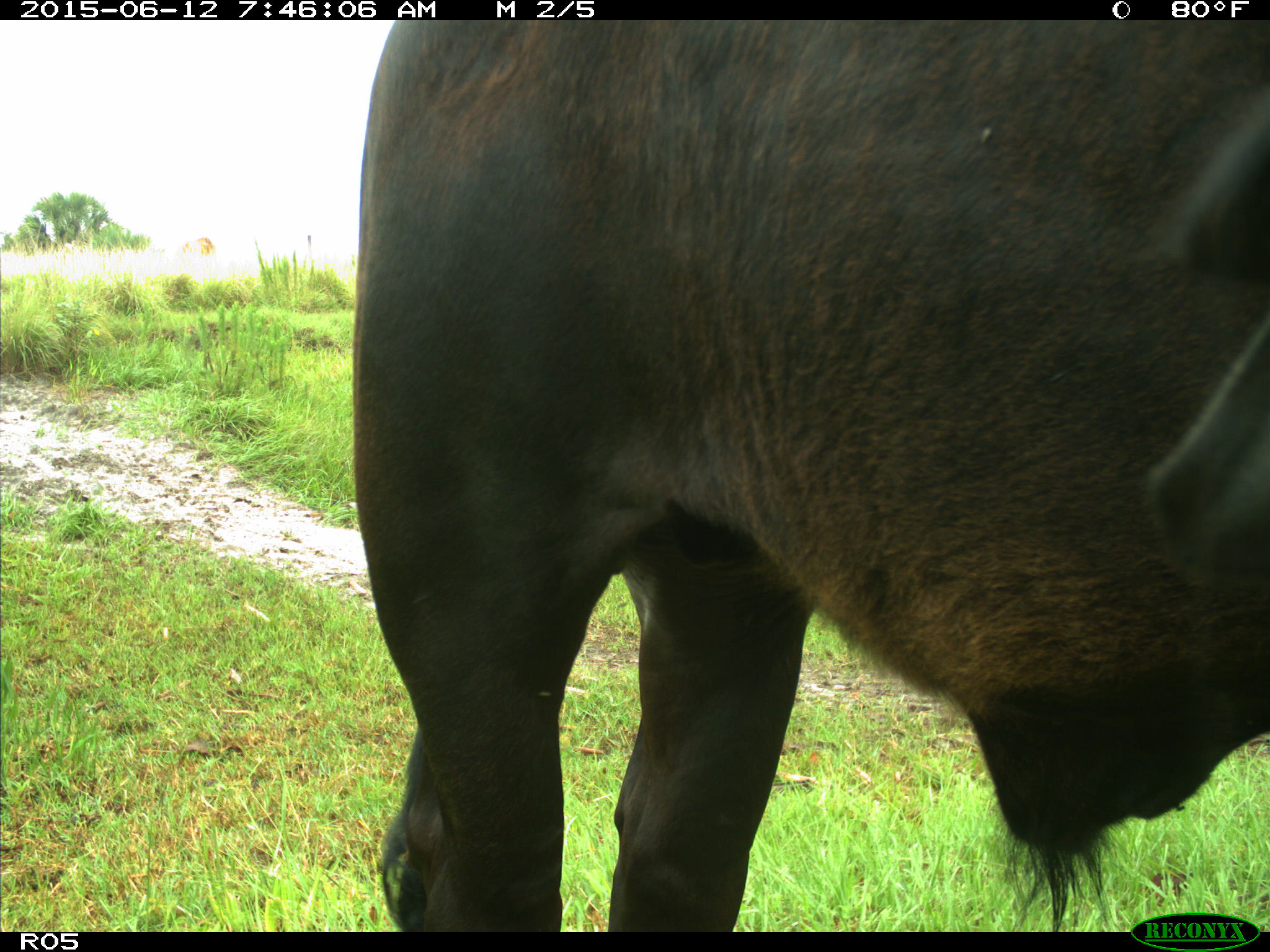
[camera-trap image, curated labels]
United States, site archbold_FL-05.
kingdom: Animalia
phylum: Chordata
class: Mammalia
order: Artiodactyla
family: Bovidae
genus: Bos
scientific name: Bos taurus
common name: domestic cow